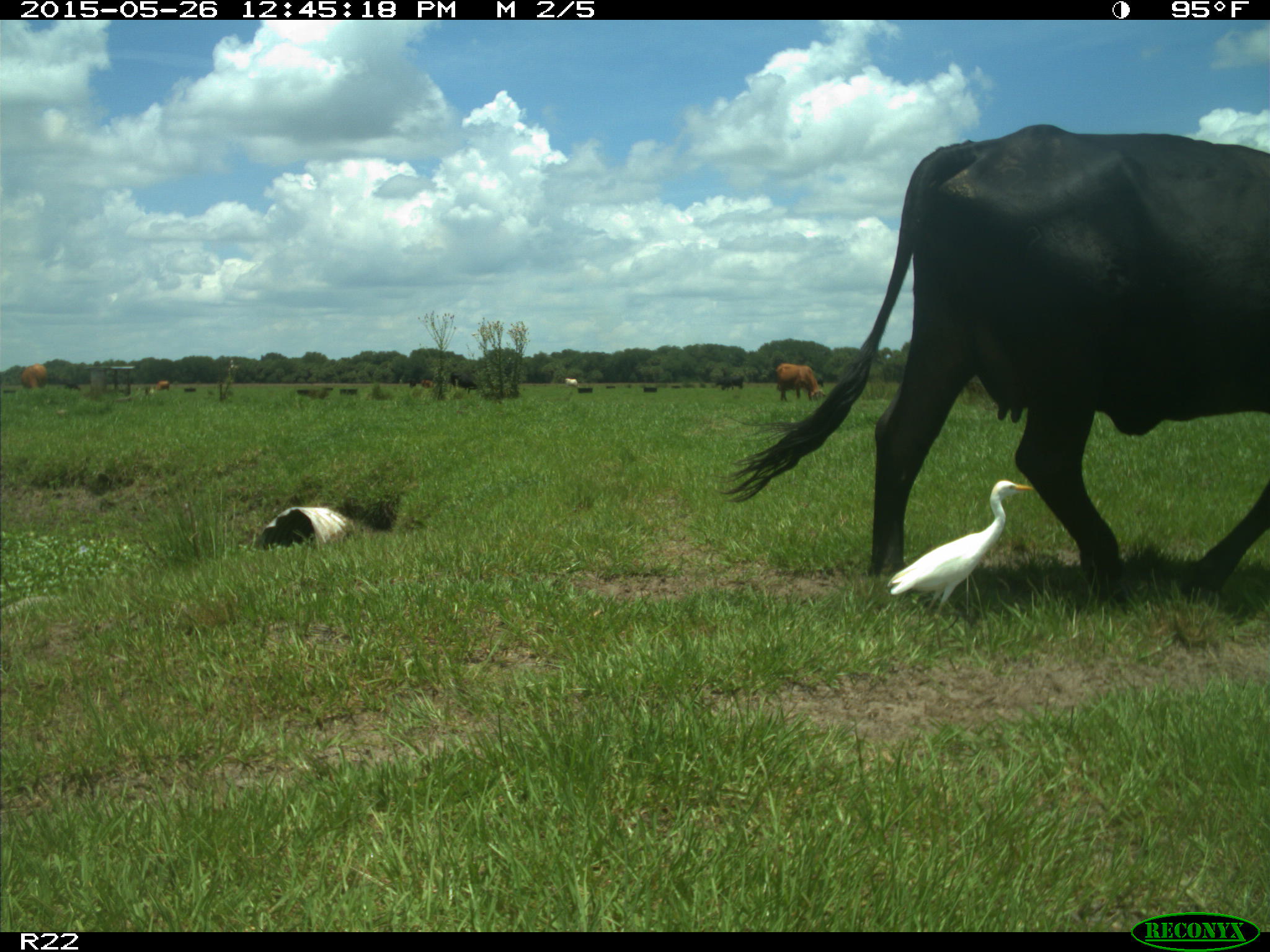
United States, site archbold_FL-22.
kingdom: Animalia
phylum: Chordata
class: Mammalia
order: Artiodactyla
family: Bovidae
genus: Bos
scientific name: Bos taurus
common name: domestic cow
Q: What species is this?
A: Bos taurus (domestic cow).